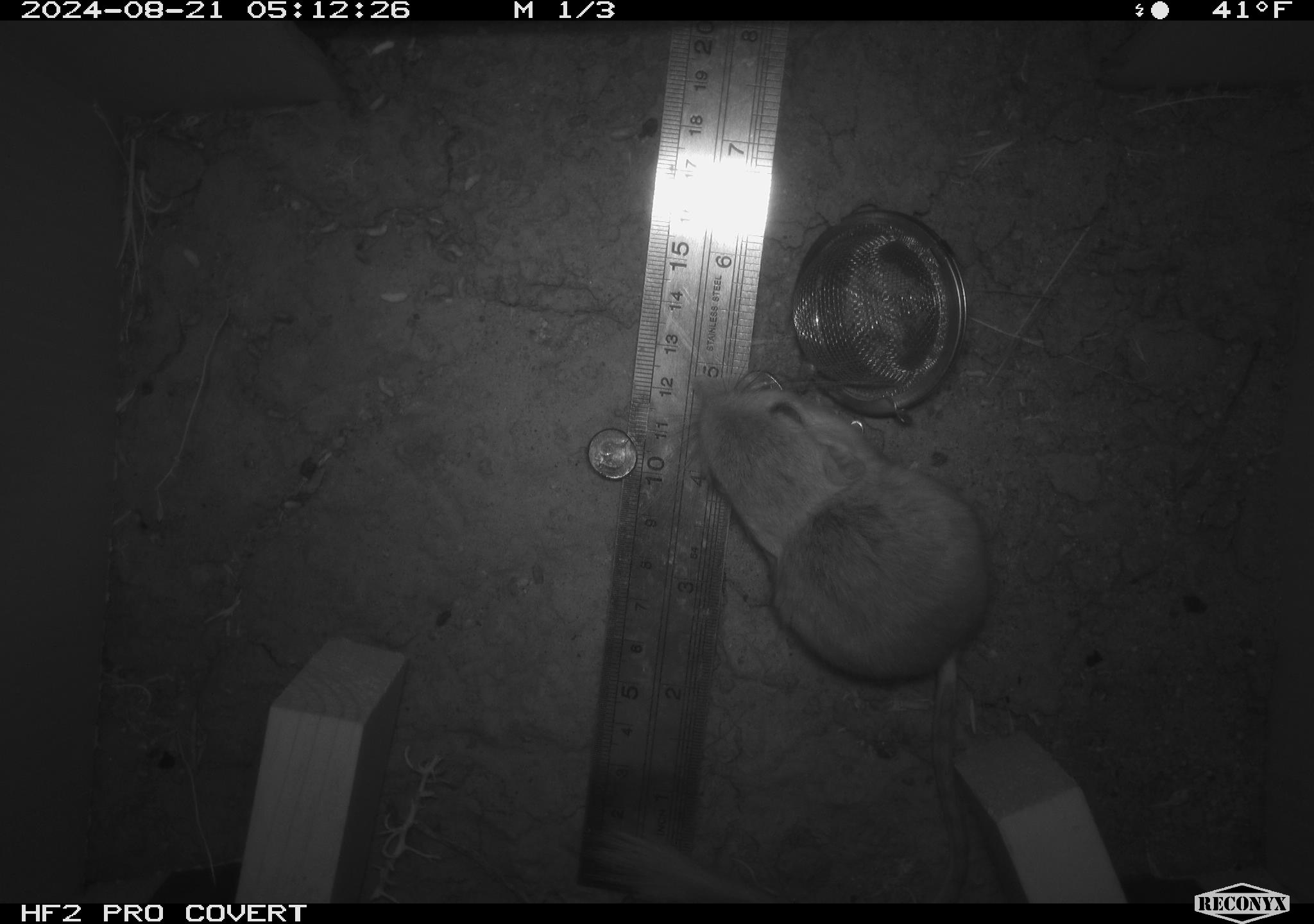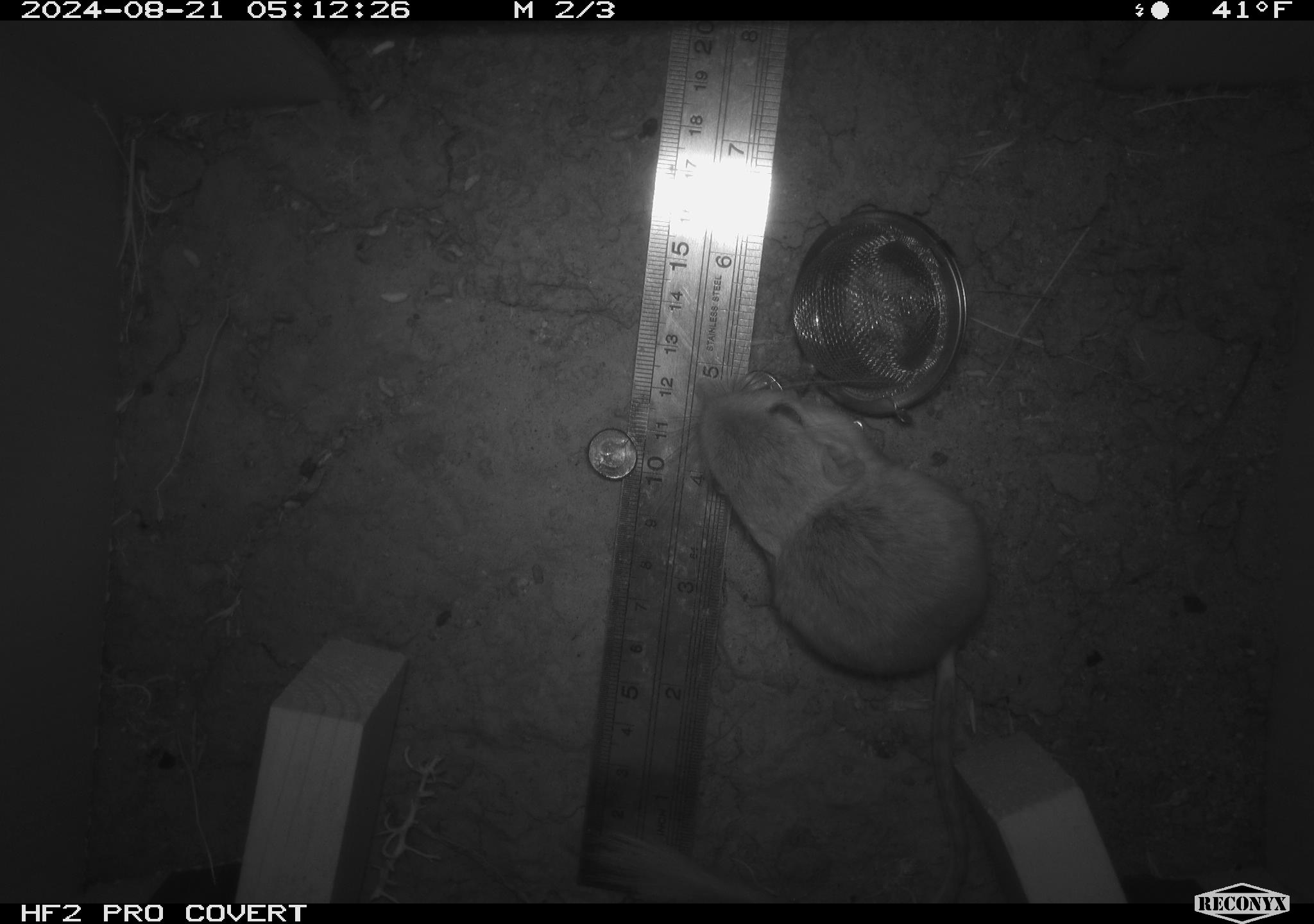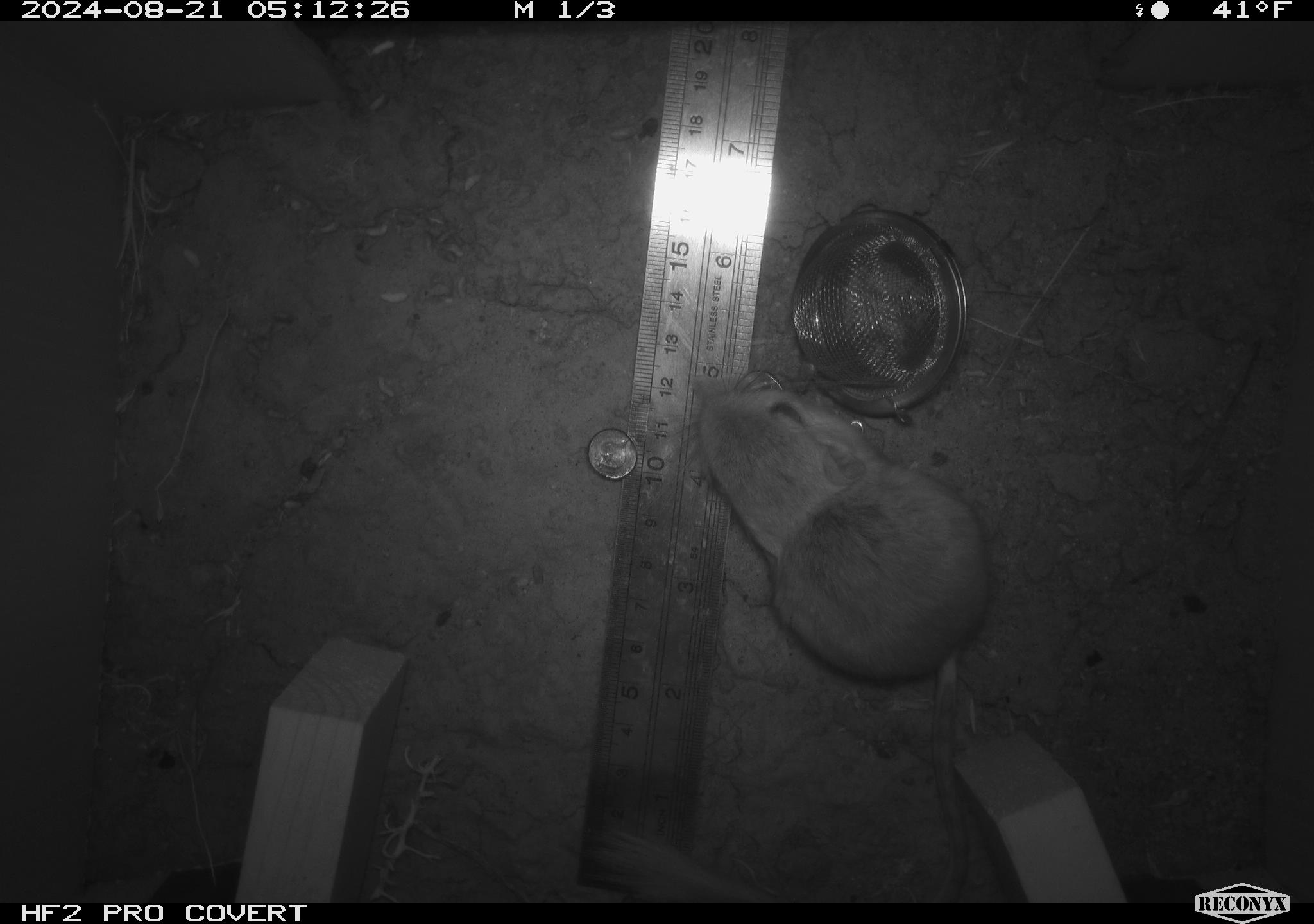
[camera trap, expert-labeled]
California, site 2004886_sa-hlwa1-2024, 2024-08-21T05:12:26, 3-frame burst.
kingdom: Animalia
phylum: Chordata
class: Mammalia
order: Rodentia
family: Heteromyidae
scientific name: Heteromyidae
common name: kangaroo rats and pocket mice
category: heteromyidae family